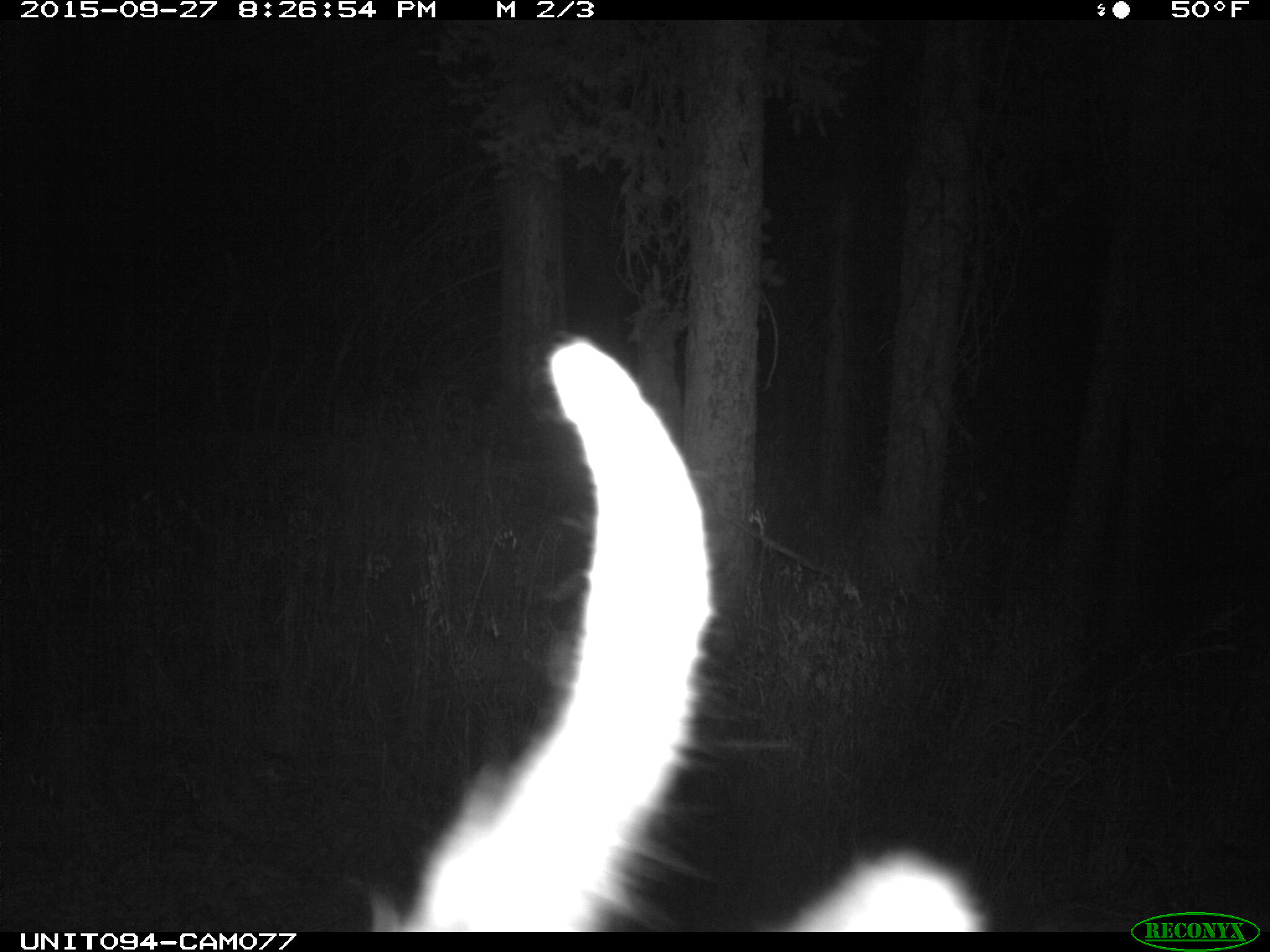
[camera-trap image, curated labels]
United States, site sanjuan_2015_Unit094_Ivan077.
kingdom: Animalia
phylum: Chordata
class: Mammalia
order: Artiodactyla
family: Cervidae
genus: Cervus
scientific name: Cervus elaphus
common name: red deer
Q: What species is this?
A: Cervus elaphus (red deer).